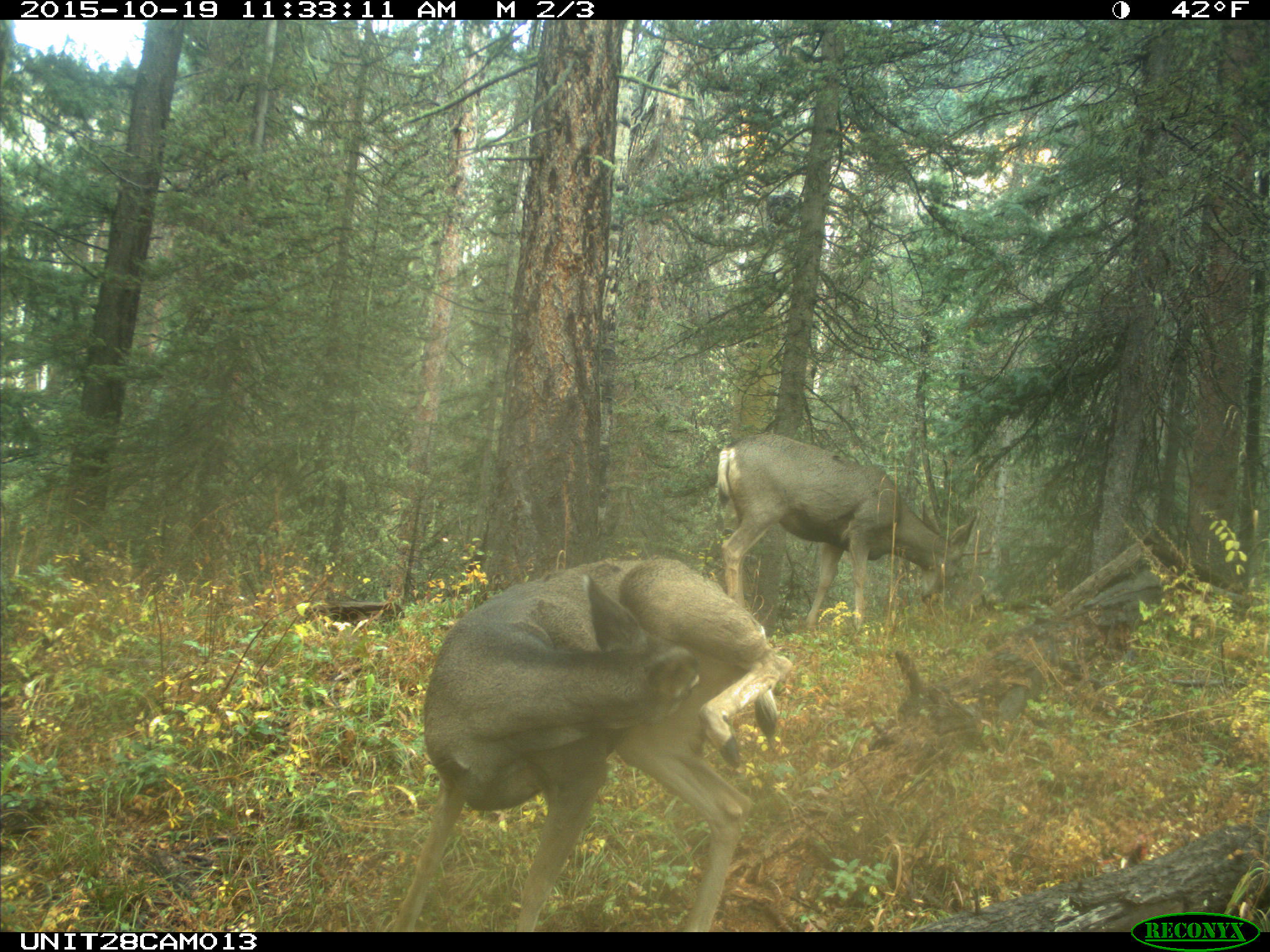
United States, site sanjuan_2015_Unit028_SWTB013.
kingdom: Animalia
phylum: Chordata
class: Mammalia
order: Artiodactyla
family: Cervidae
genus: Odocoileus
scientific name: Odocoileus hemionus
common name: mule deer